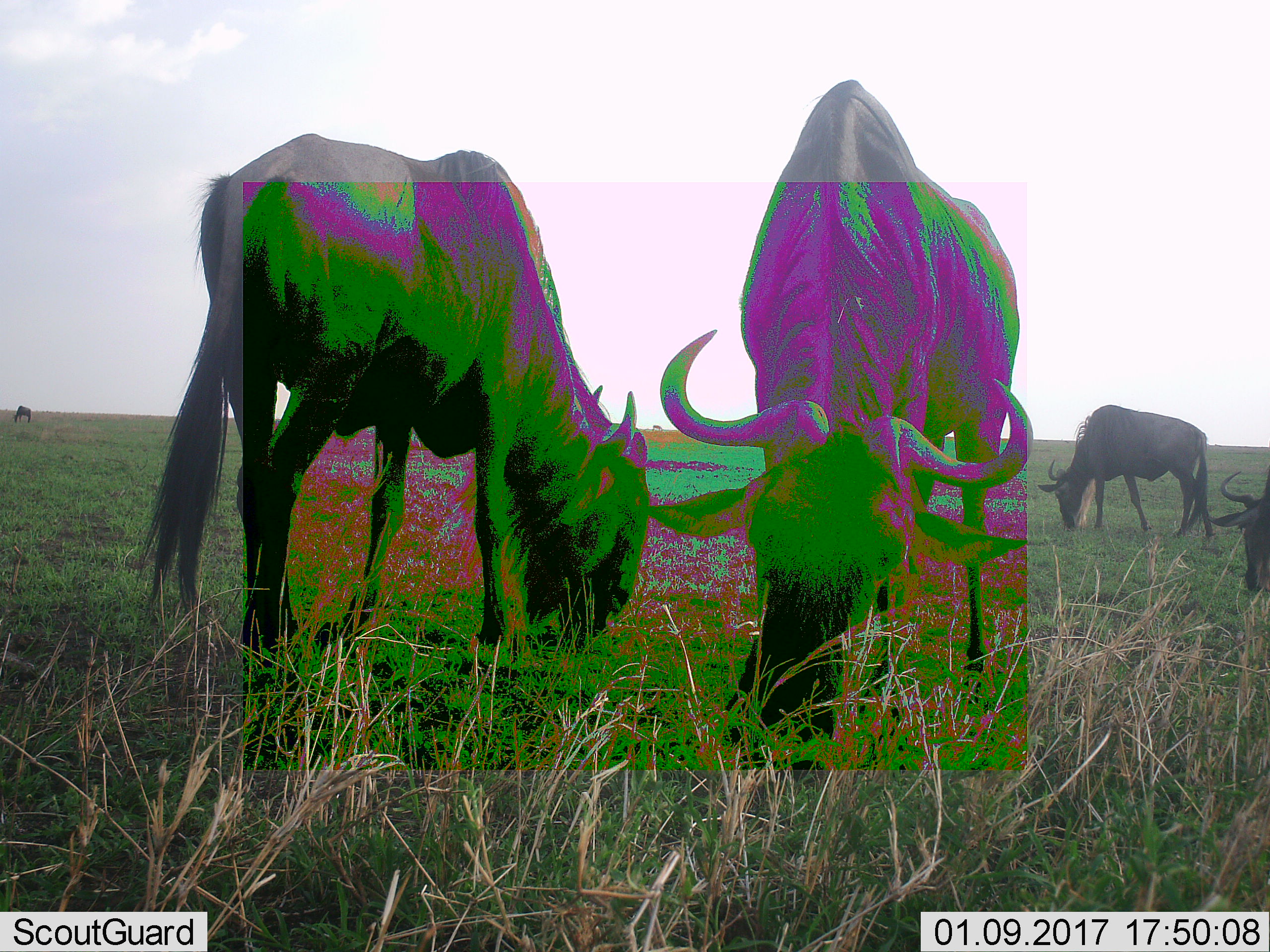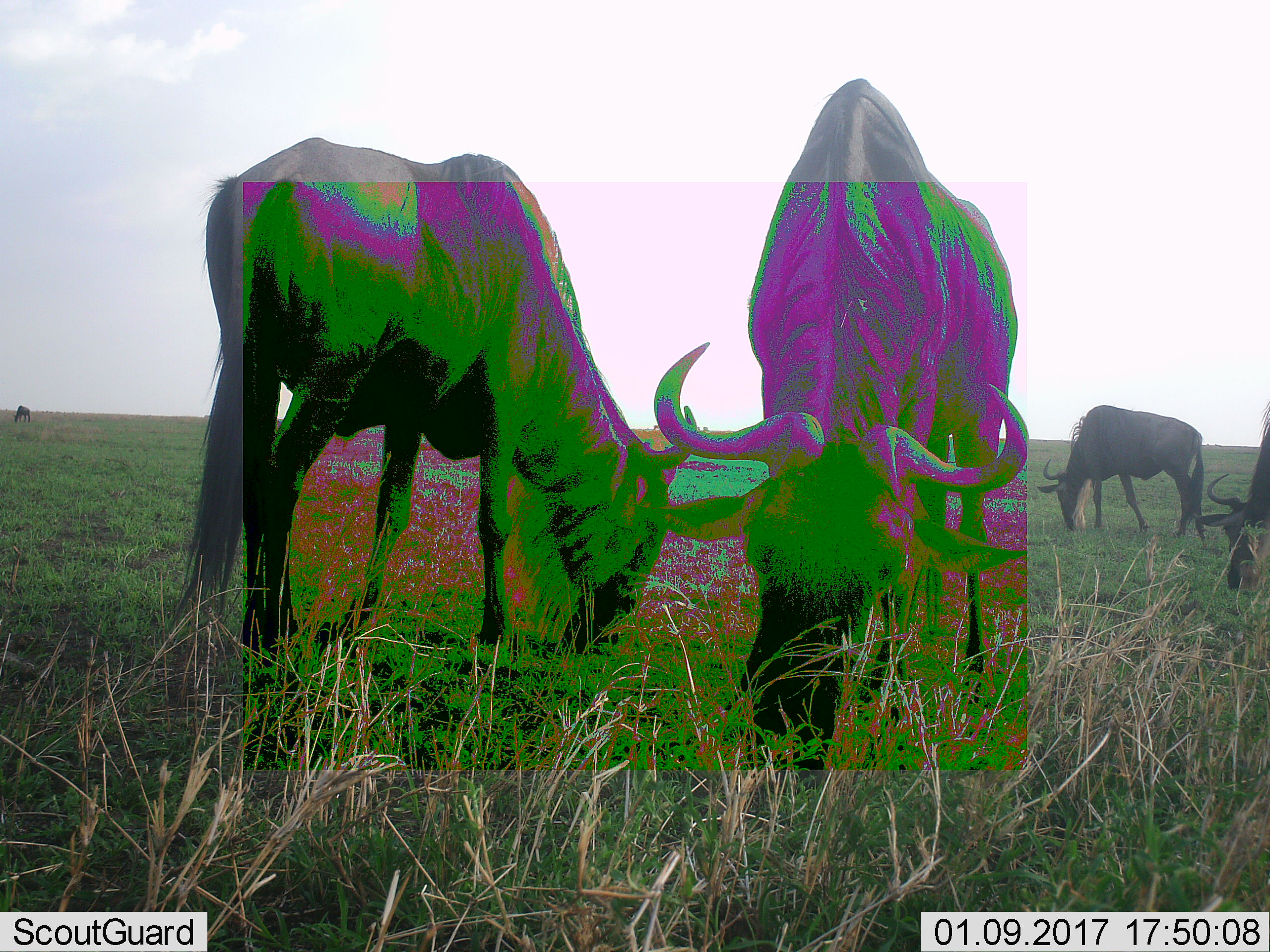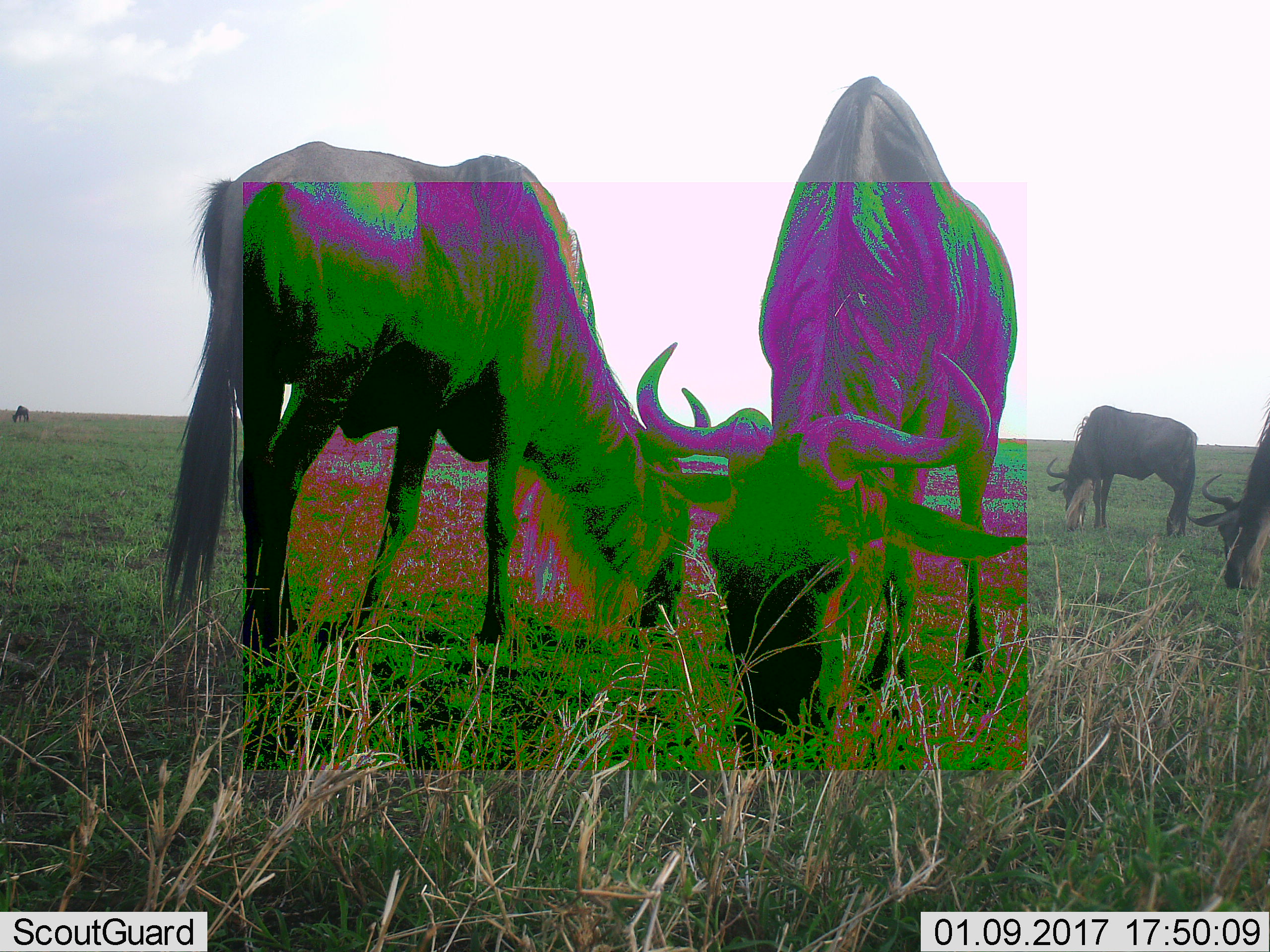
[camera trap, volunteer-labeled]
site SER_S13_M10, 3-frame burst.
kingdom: Animalia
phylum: Chordata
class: Mammalia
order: Artiodactyla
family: Bovidae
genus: Connochaetes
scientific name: Connochaetes taurinus taurinus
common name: blue wildebeest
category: wildebeestblue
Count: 5.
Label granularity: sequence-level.